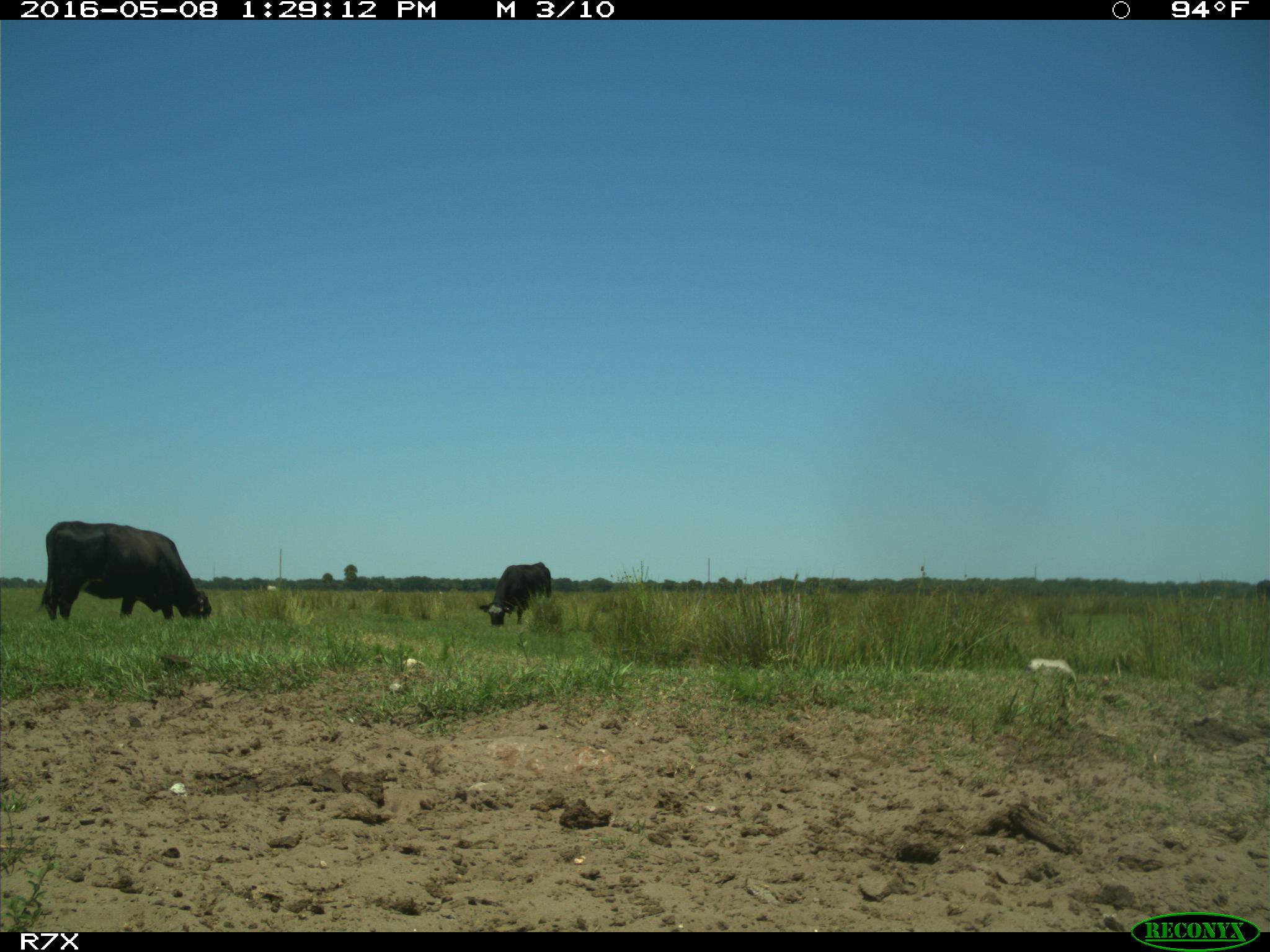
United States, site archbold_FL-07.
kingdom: Animalia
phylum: Chordata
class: Mammalia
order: Artiodactyla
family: Bovidae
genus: Bos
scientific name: Bos taurus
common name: domestic cow